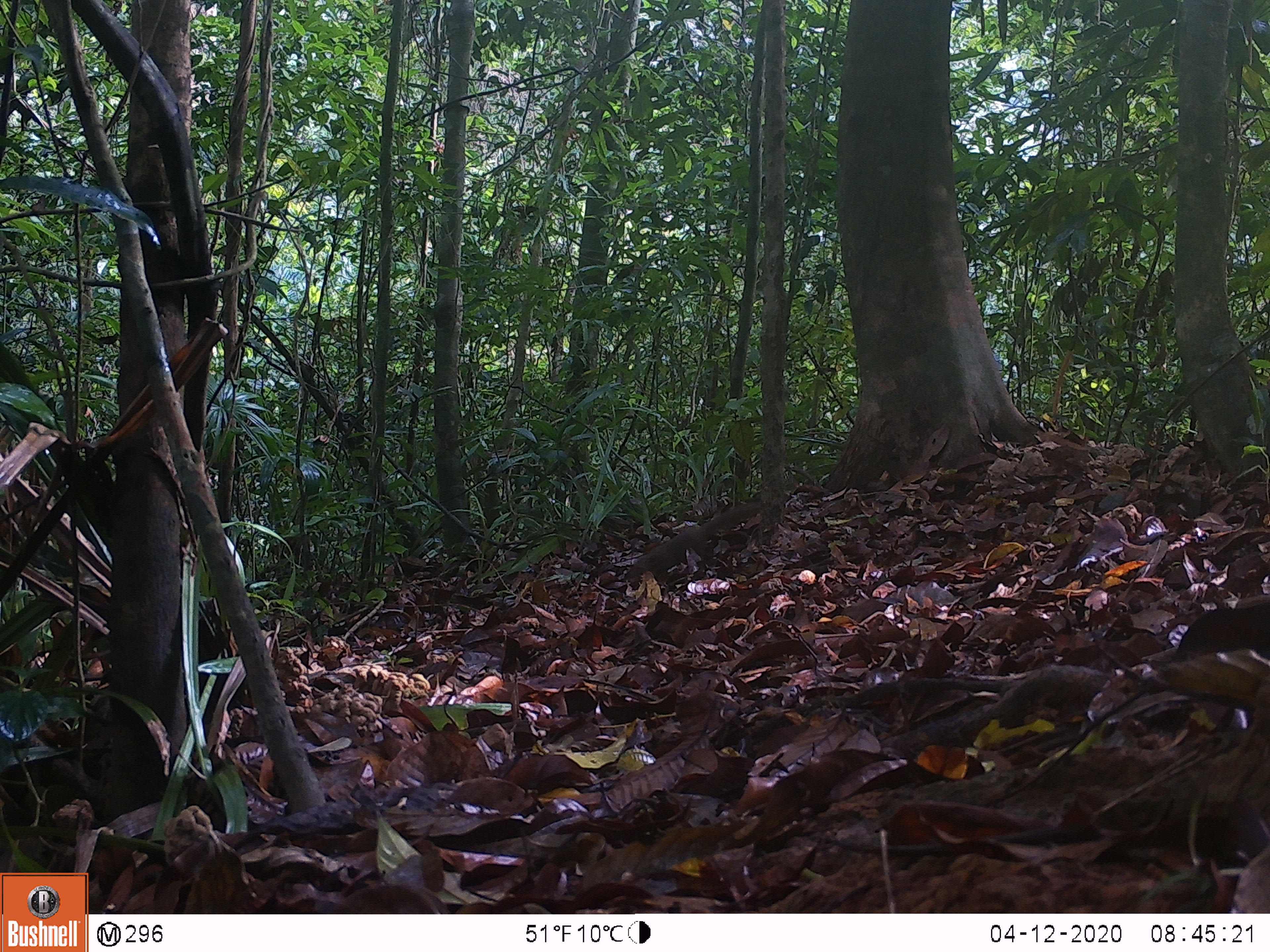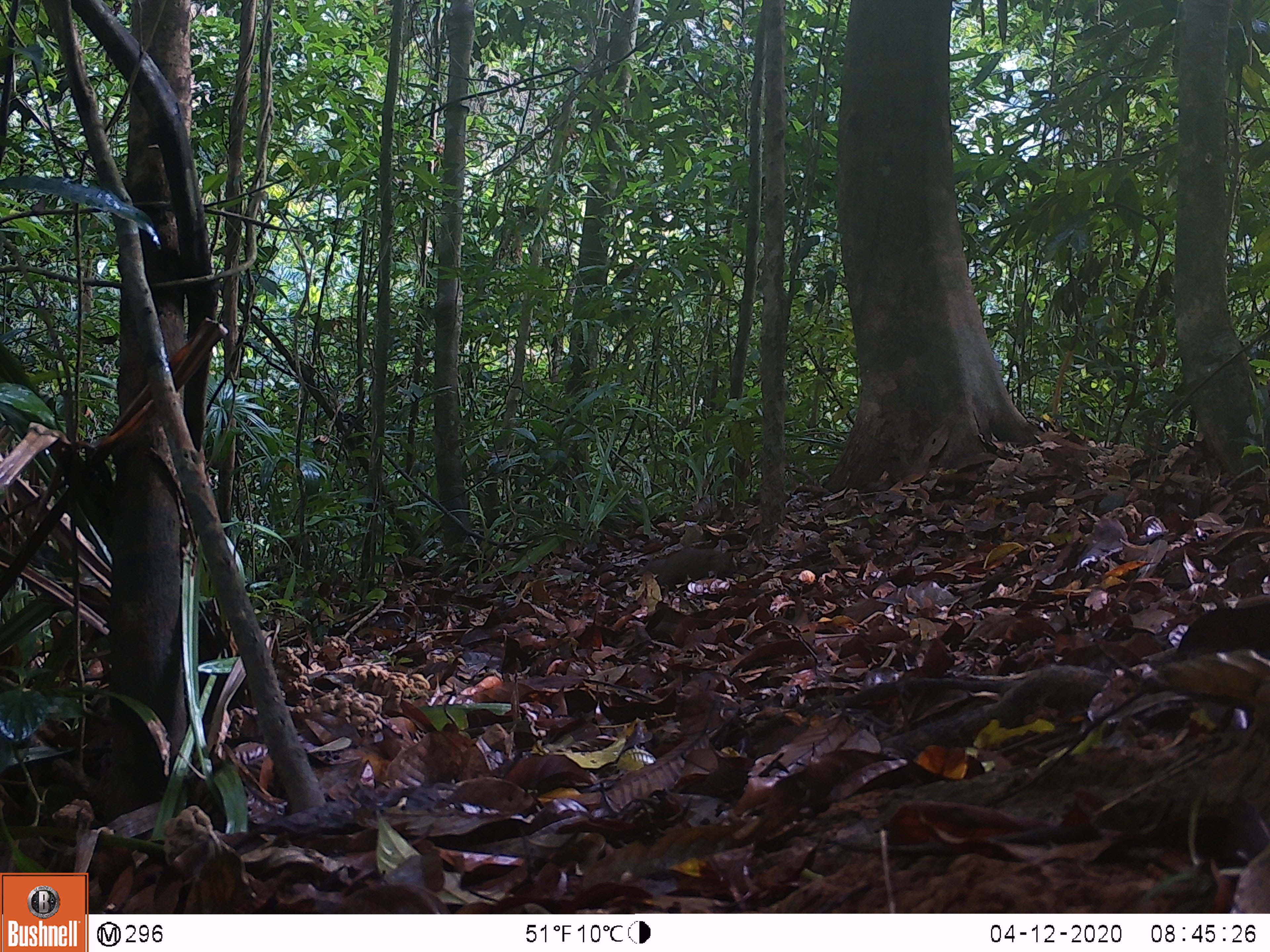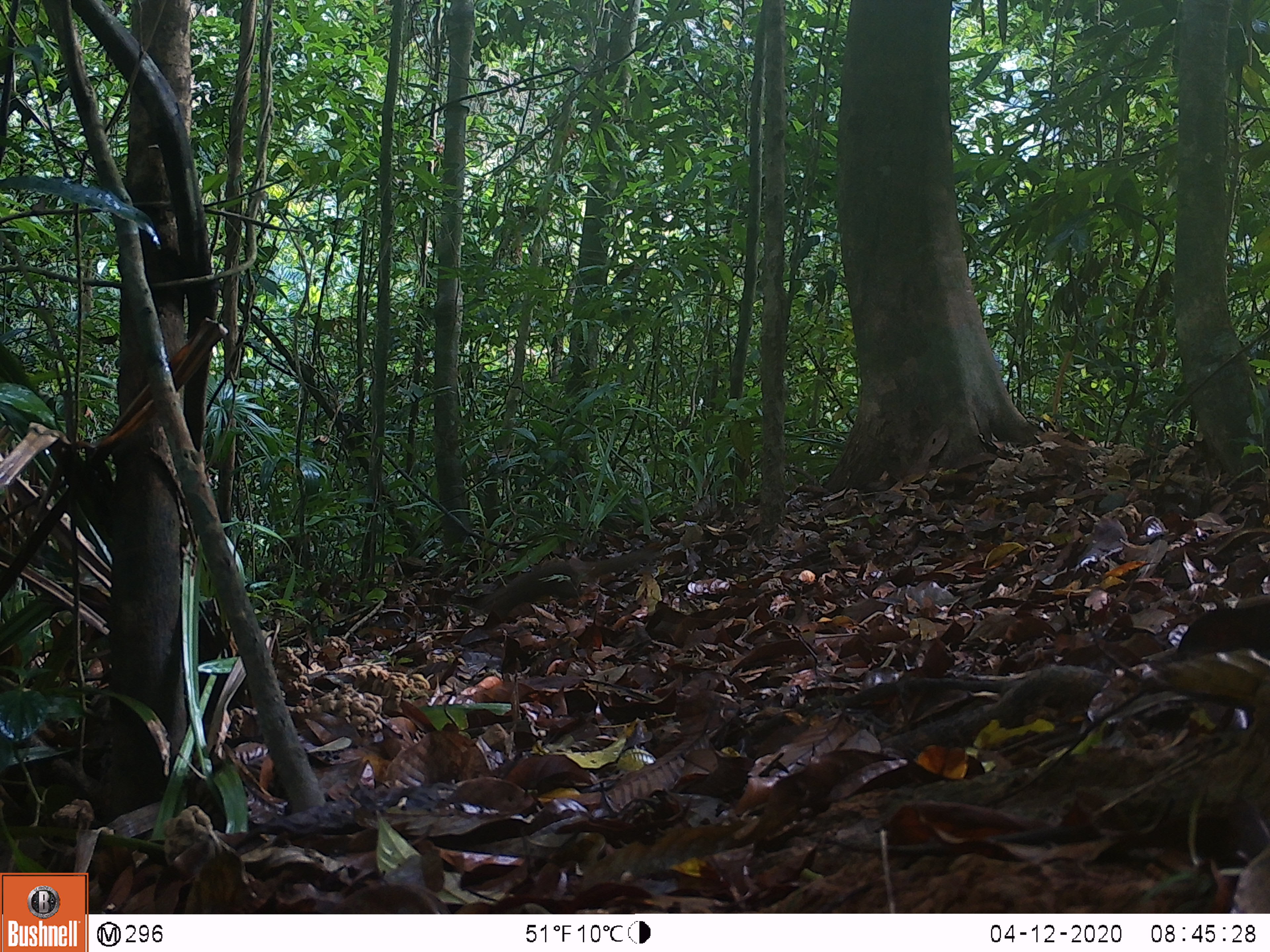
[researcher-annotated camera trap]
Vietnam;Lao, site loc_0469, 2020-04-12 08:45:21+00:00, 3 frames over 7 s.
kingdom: Animalia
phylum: Chordata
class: Mammalia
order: Rodentia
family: Sciuridae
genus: Sciurus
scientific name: Sciurus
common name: squirrel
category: unidentified squirrel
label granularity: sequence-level